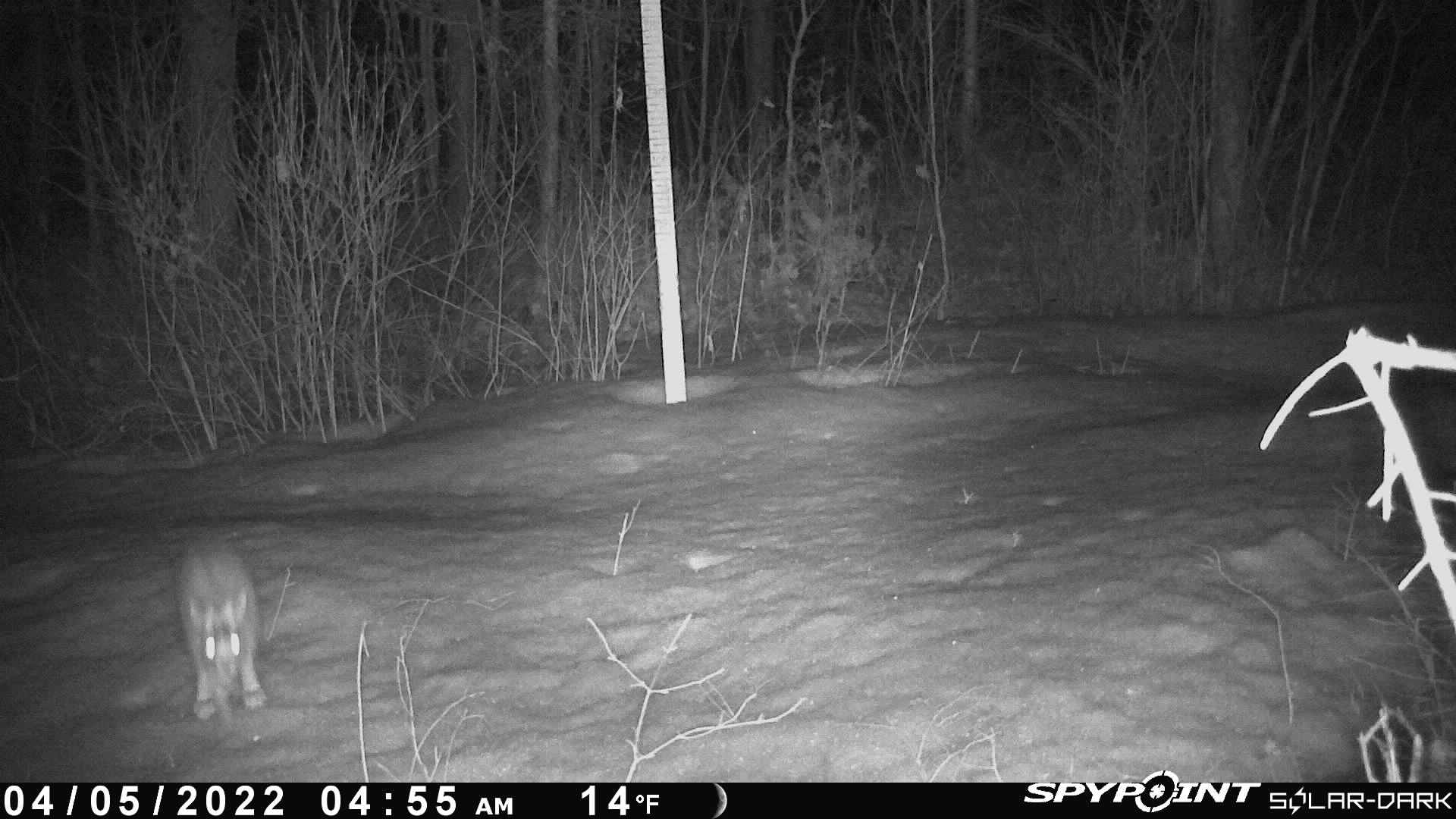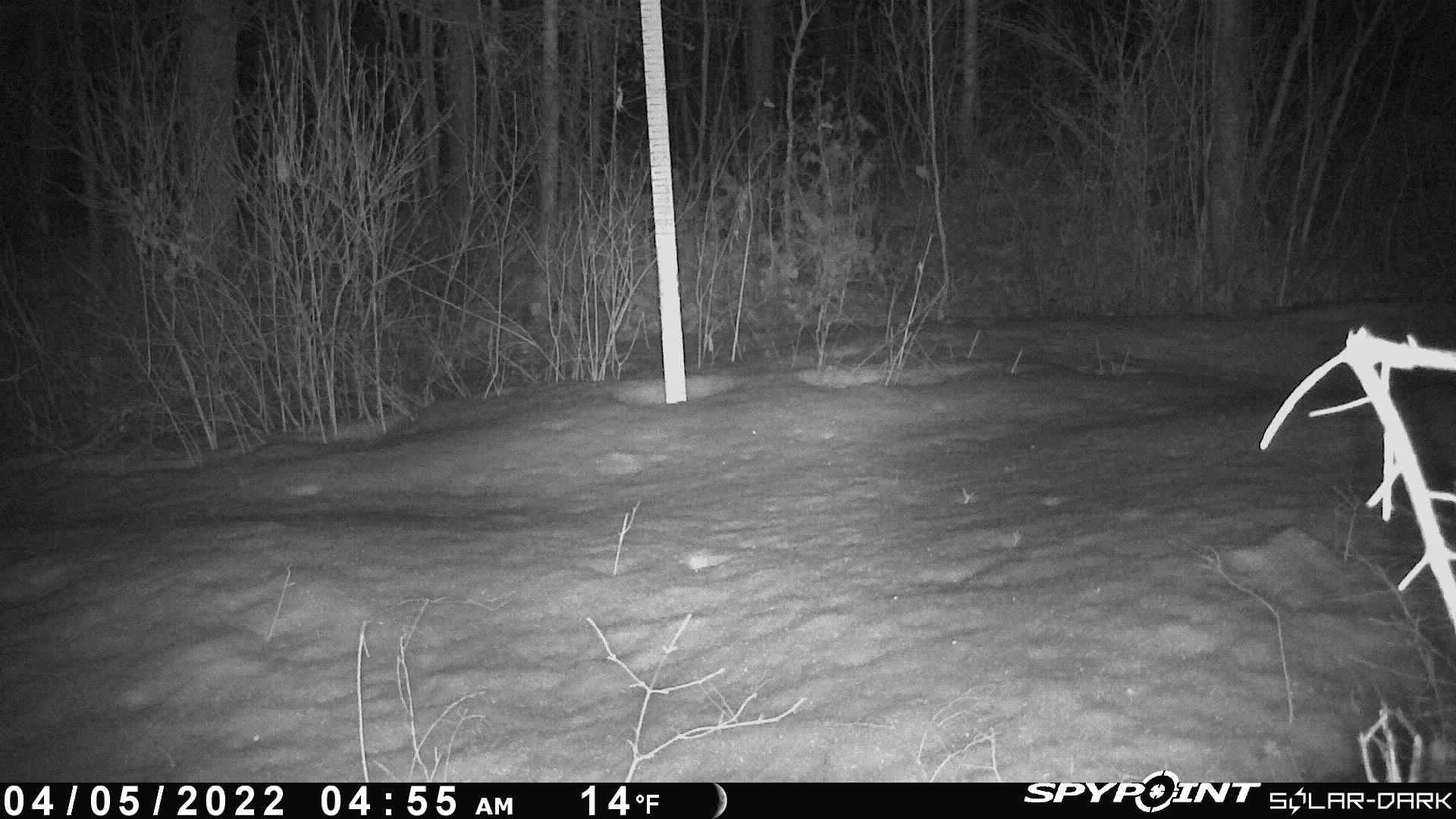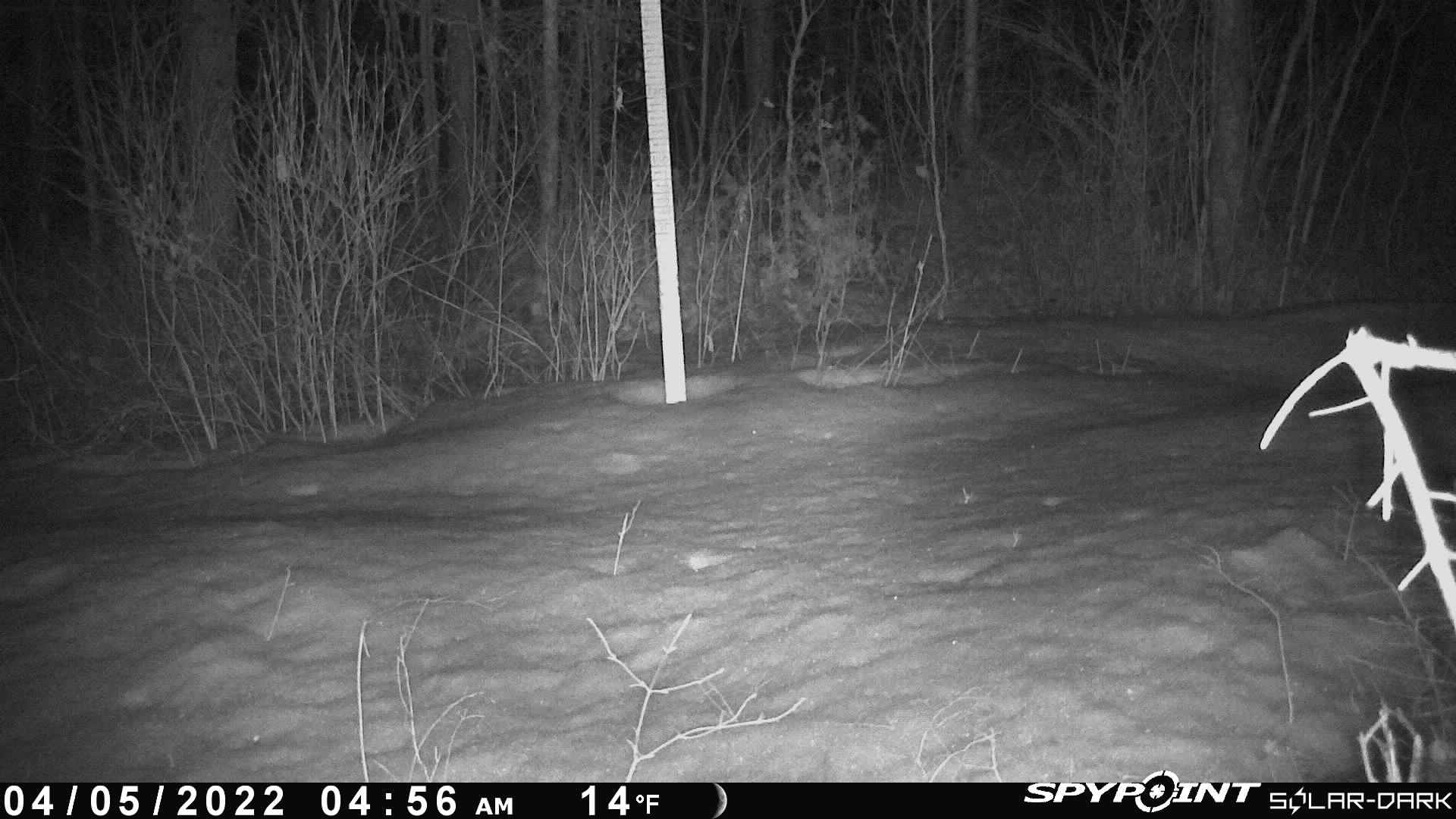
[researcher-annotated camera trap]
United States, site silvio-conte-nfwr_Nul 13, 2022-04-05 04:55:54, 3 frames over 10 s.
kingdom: Animalia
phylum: Chordata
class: Mammalia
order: Lagomorpha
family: Leporidae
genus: Lepus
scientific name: Lepus americanus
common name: snowshoe hare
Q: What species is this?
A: Snowshoe hare (Lepus americanus).